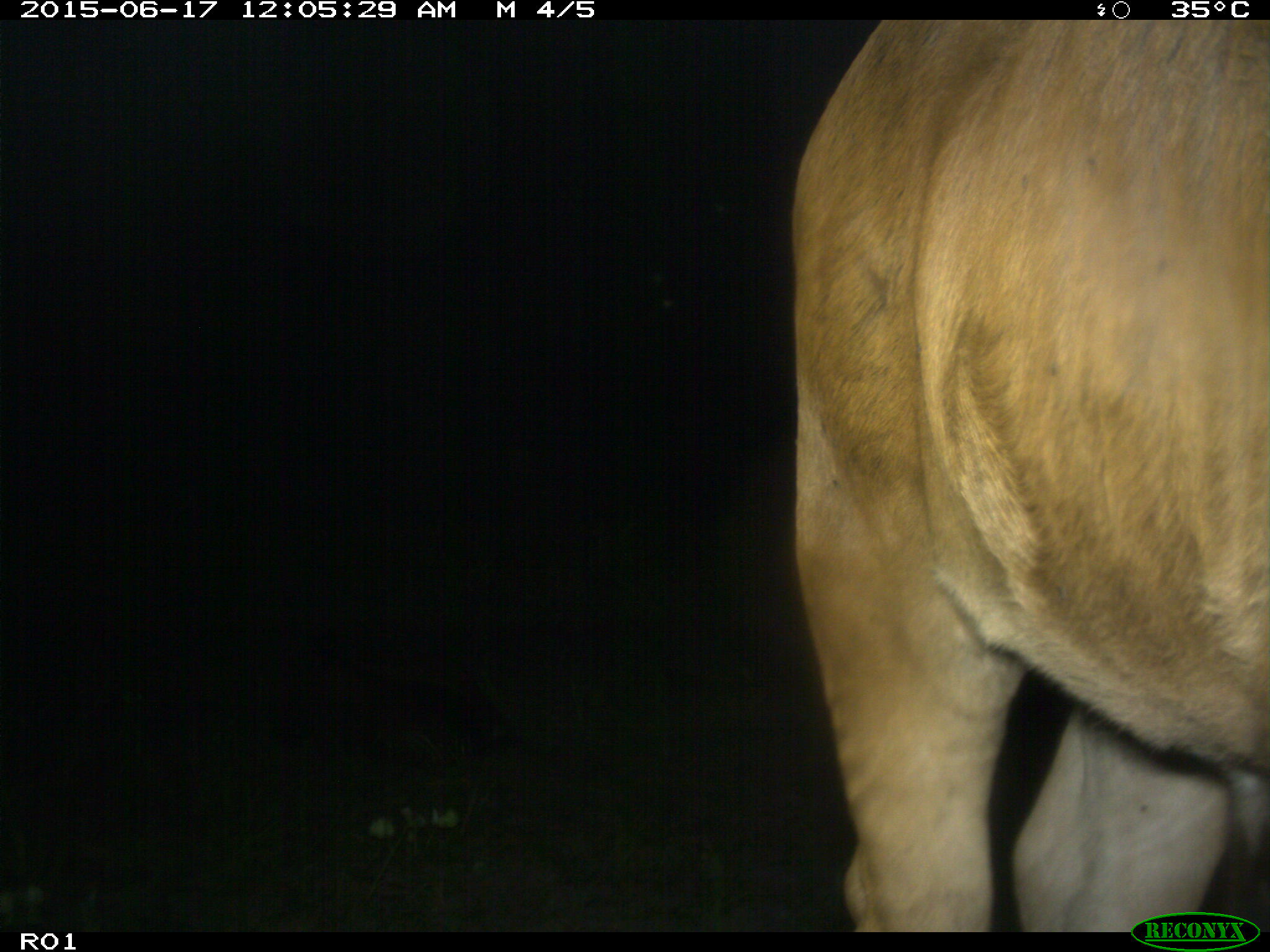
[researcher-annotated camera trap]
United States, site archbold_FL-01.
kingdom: Animalia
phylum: Chordata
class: Mammalia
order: Artiodactyla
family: Bovidae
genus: Bos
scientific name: Bos taurus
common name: domestic cow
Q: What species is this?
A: Bos taurus (domestic cow).